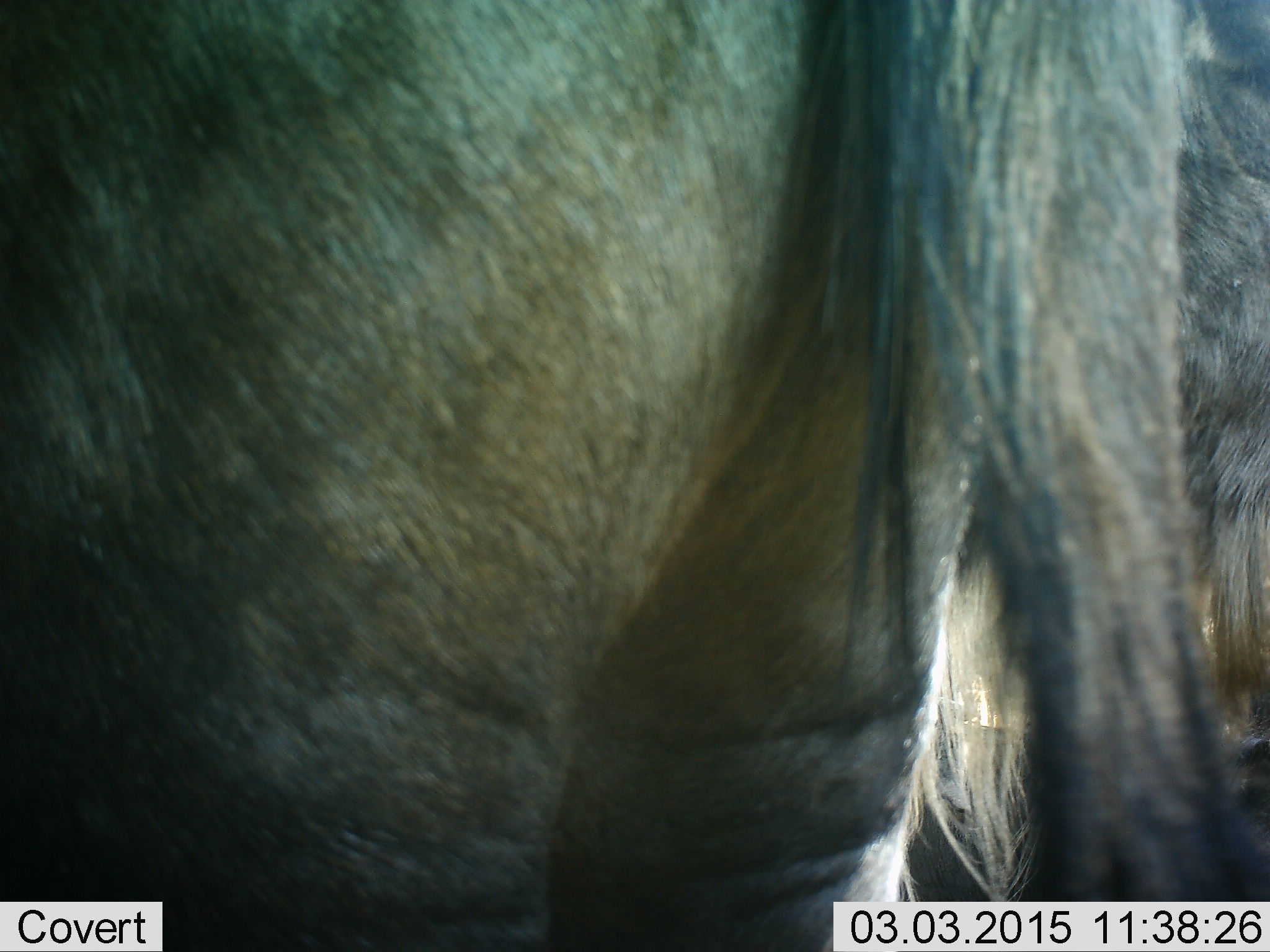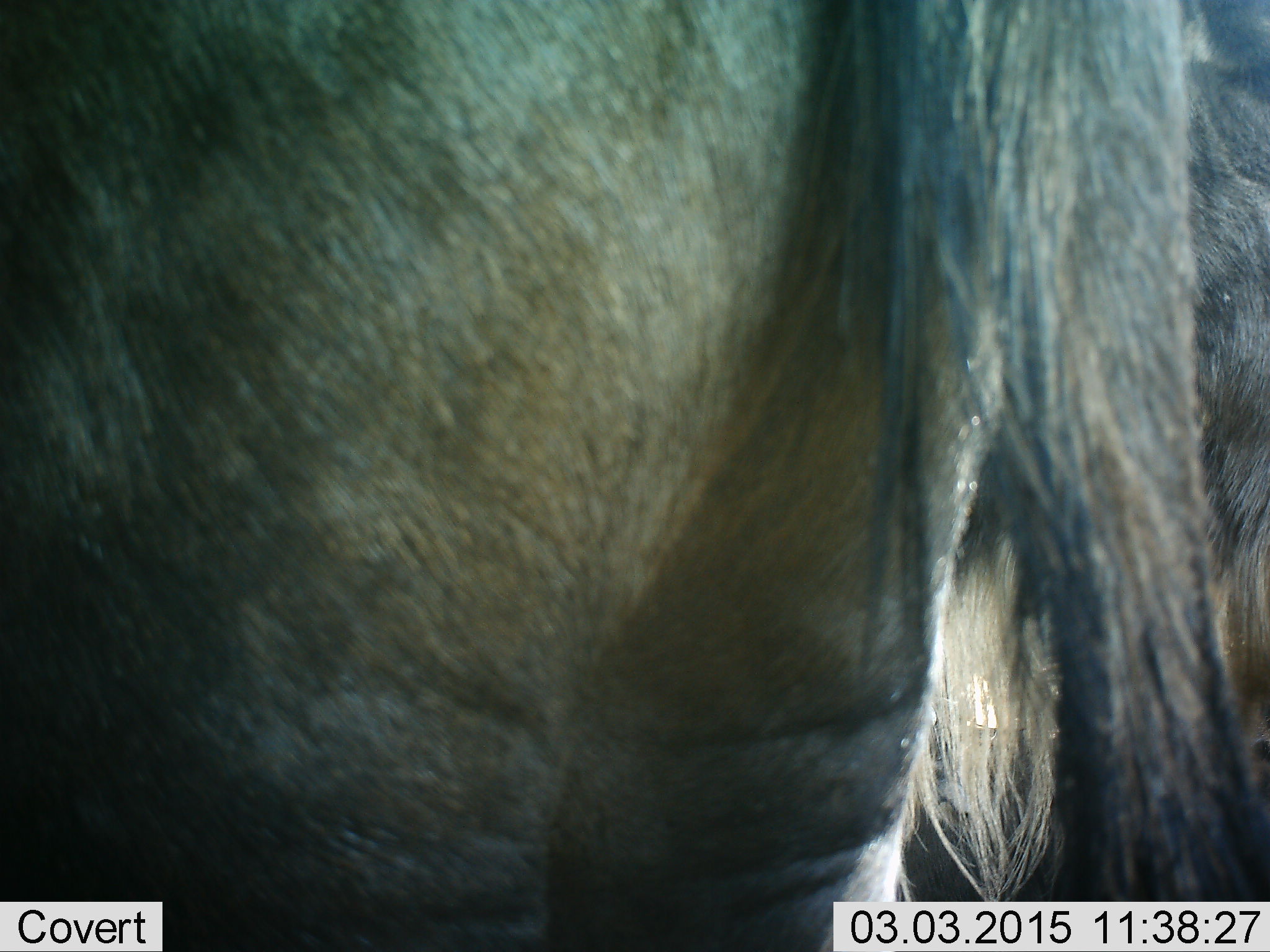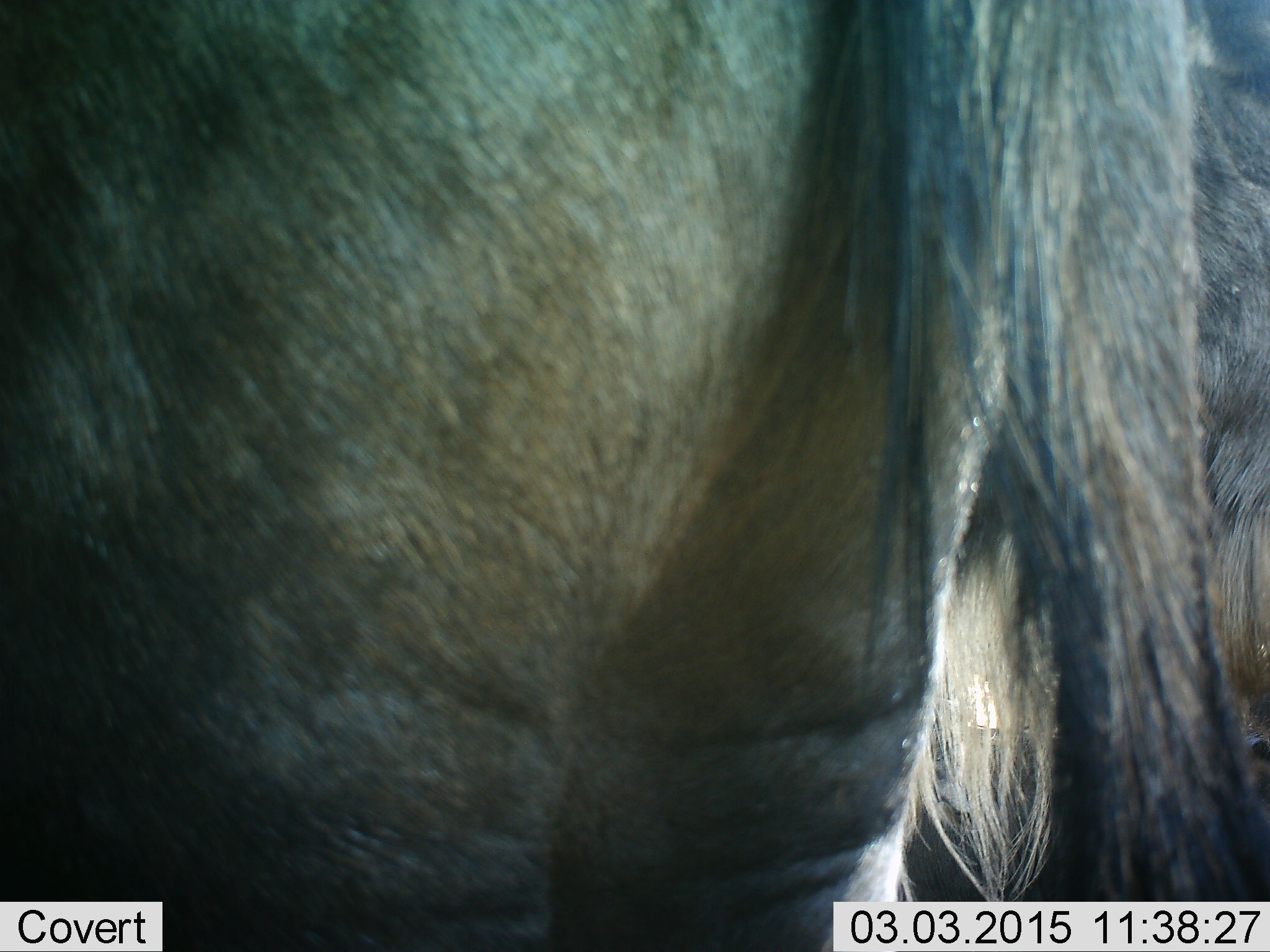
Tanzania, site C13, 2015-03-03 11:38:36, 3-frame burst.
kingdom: Animalia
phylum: Chordata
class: Mammalia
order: Artiodactyla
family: Bovidae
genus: Connochaetes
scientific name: Connochaetes taurinus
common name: blue wildebeest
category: wildebeest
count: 1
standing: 90%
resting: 10%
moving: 10%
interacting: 0%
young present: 0%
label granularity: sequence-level